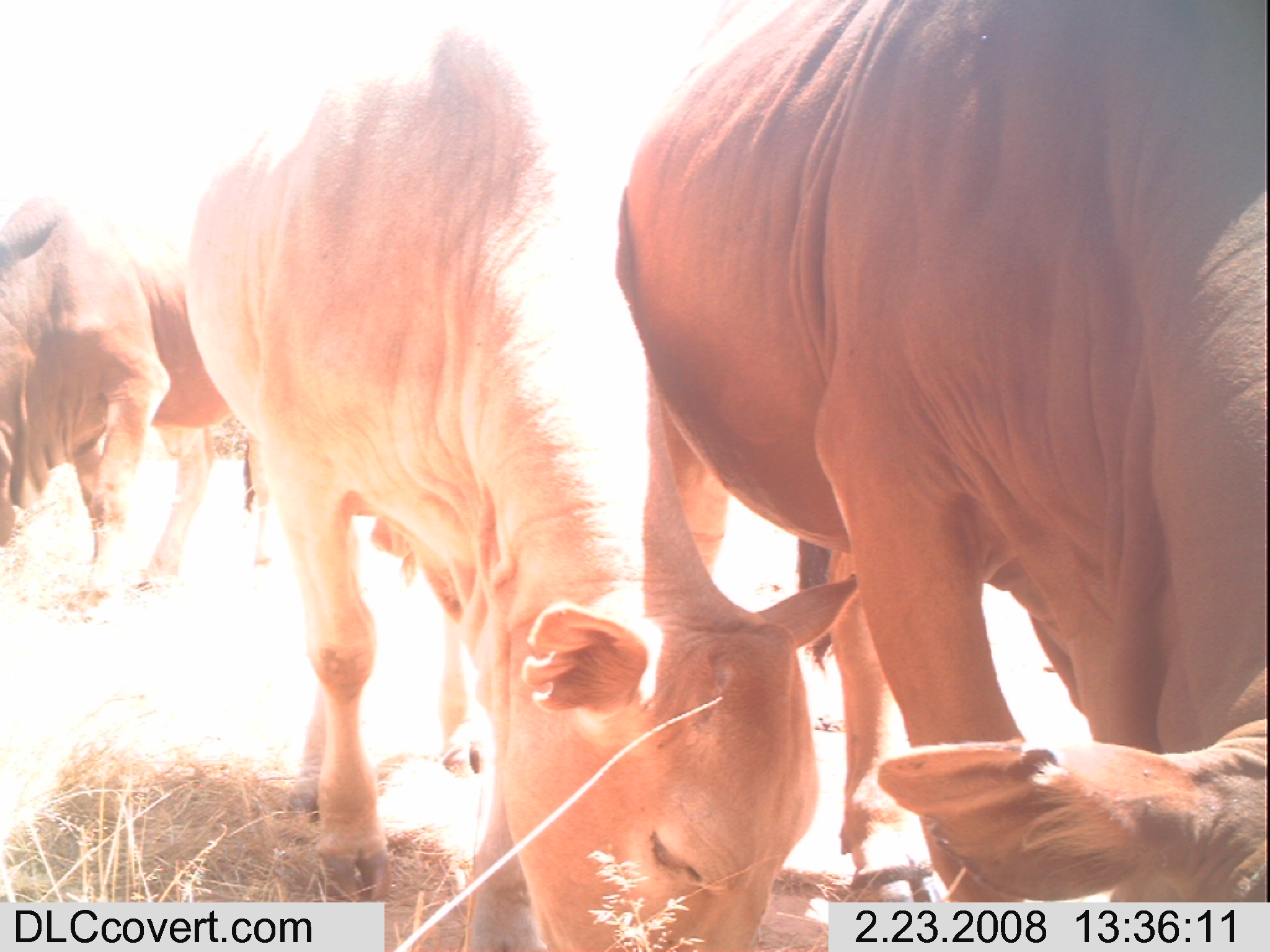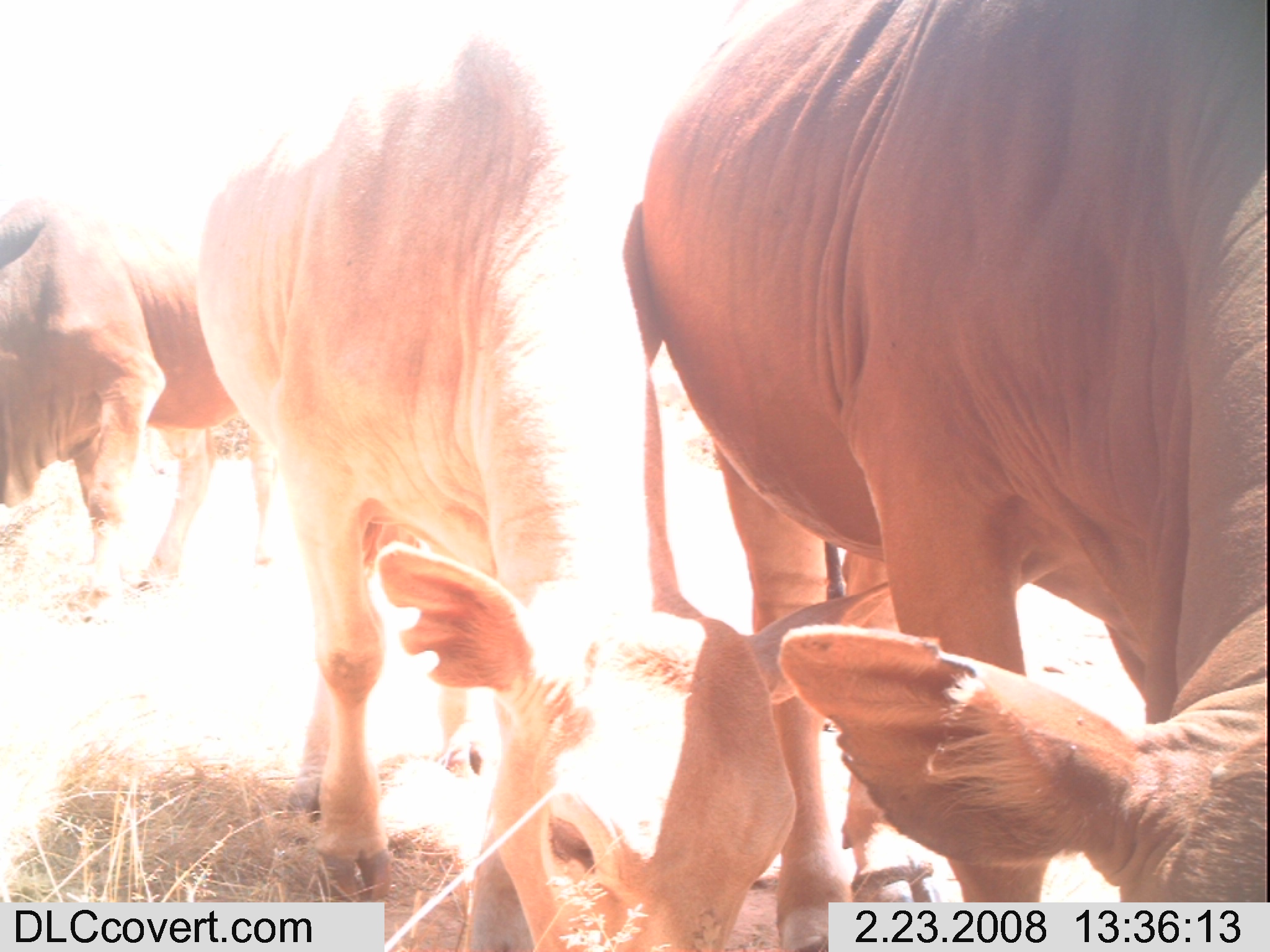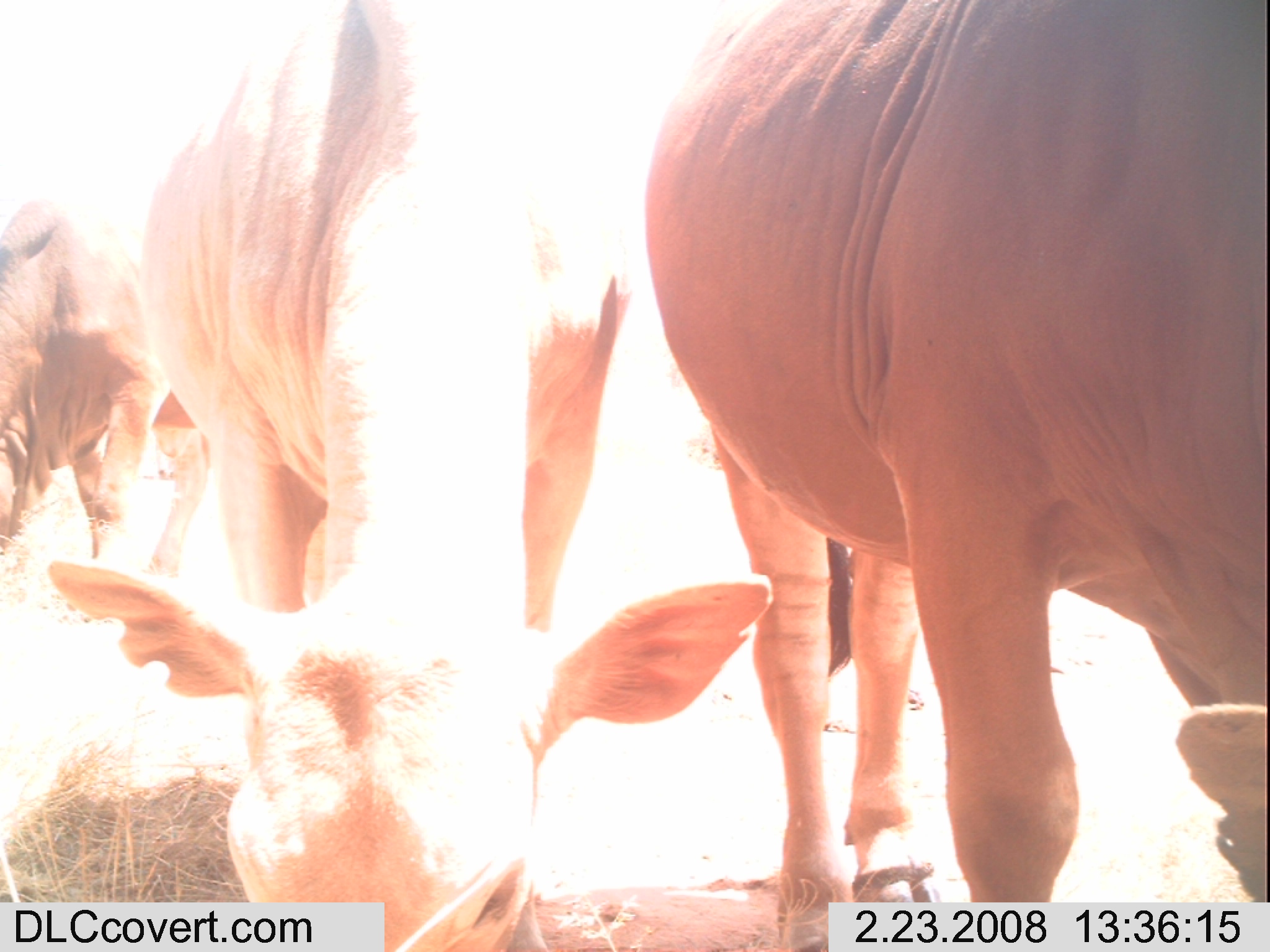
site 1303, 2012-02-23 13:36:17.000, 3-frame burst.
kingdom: Animalia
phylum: Chordata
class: Mammalia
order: Artiodactyla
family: Bovidae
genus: Bos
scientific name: Bos taurus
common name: domestic cattle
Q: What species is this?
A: Bos taurus (domestic cattle).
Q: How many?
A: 3.